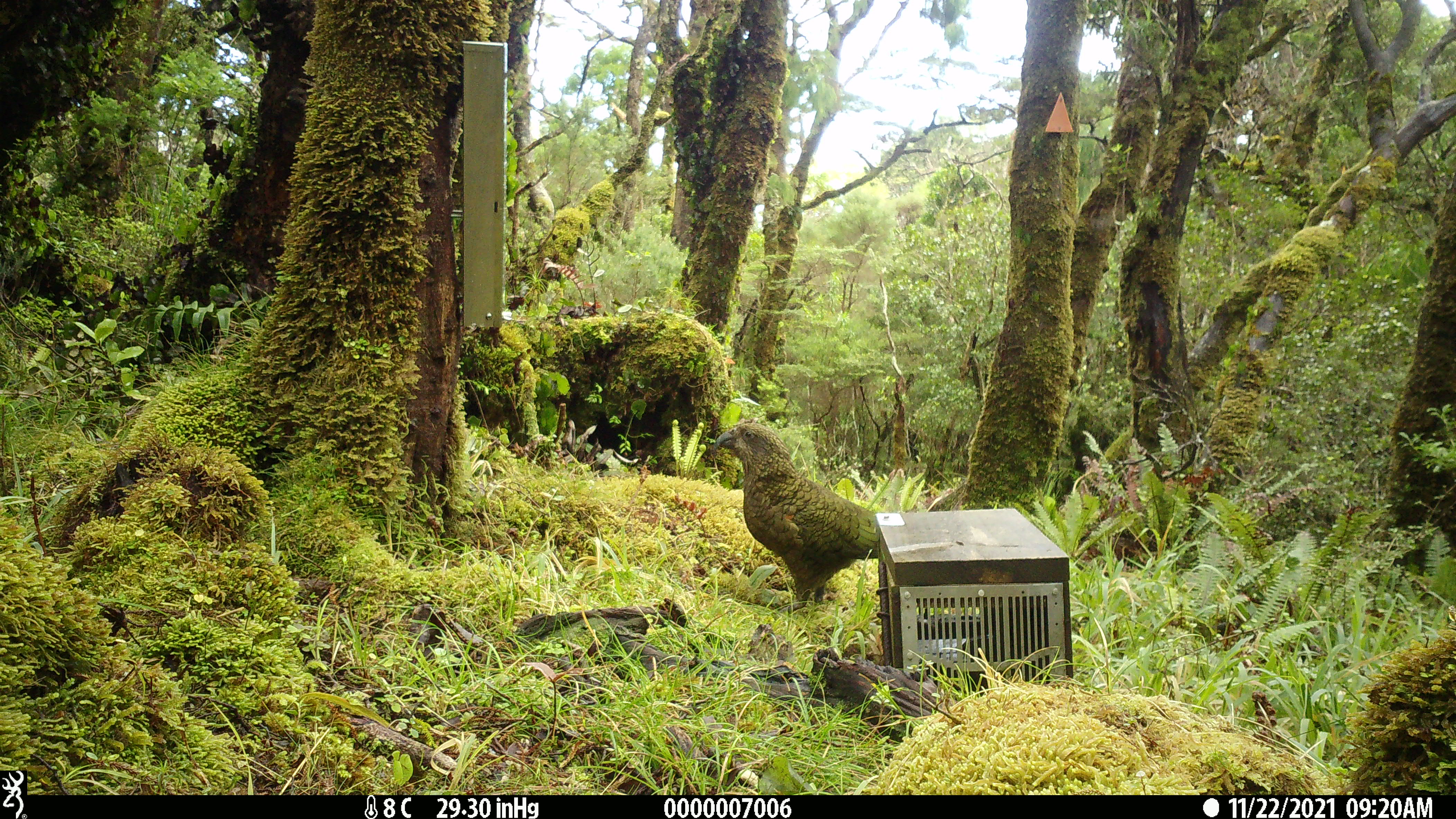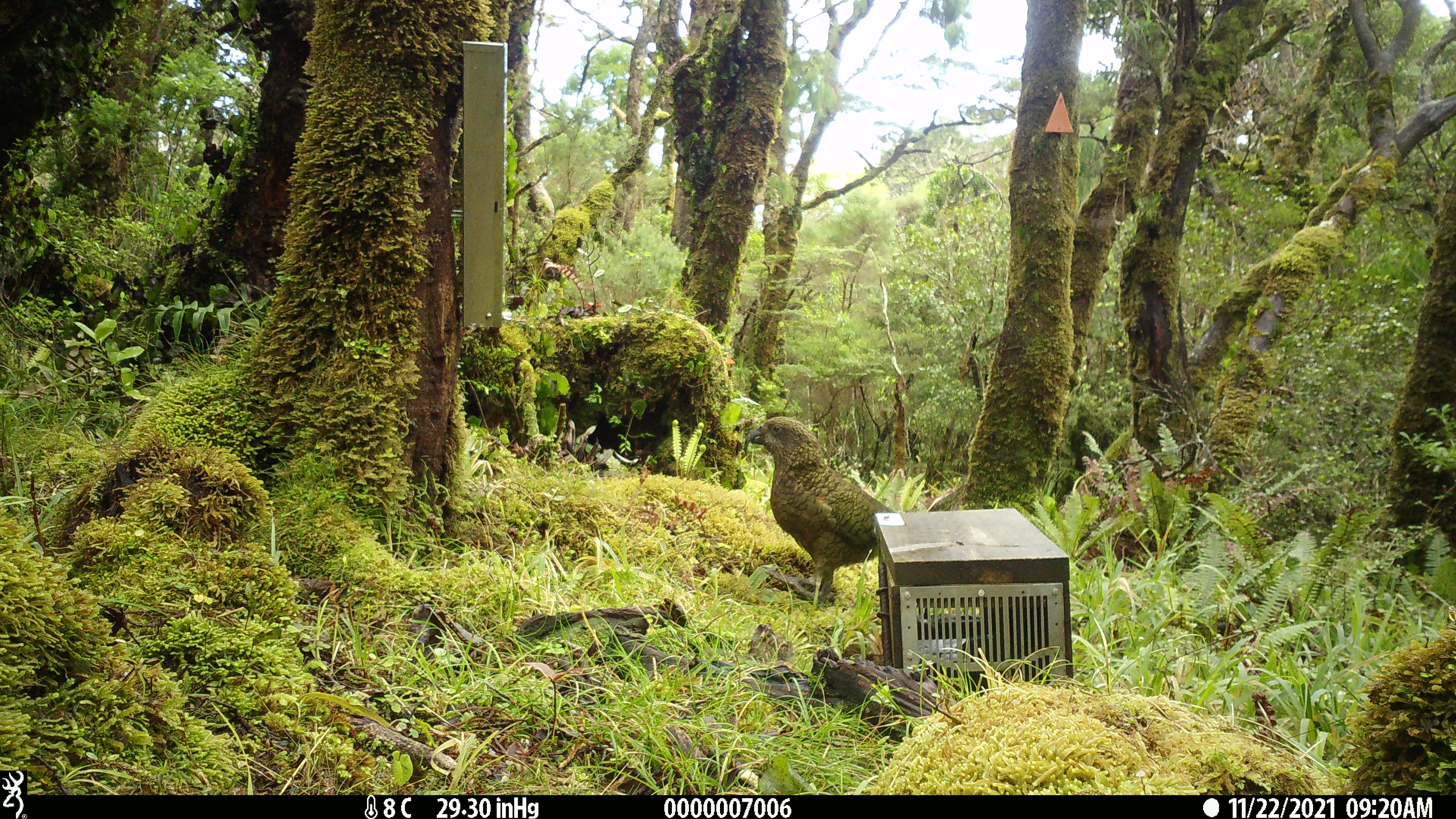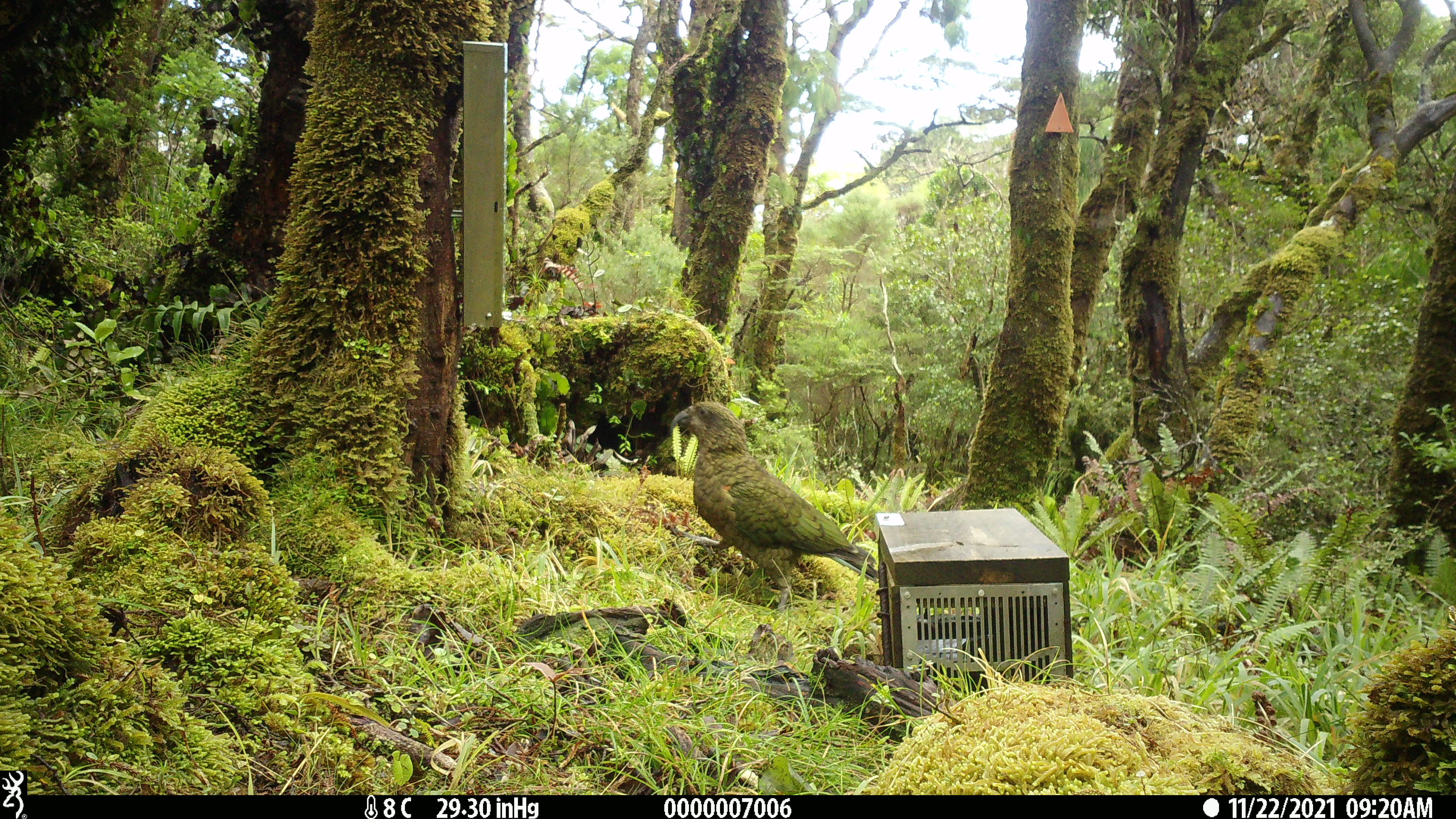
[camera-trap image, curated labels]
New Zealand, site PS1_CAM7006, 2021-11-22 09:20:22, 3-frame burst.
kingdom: Animalia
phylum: Chordata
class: Aves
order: Psittaciformes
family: Strigopidae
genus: Nestor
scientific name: Nestor notabilis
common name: kea